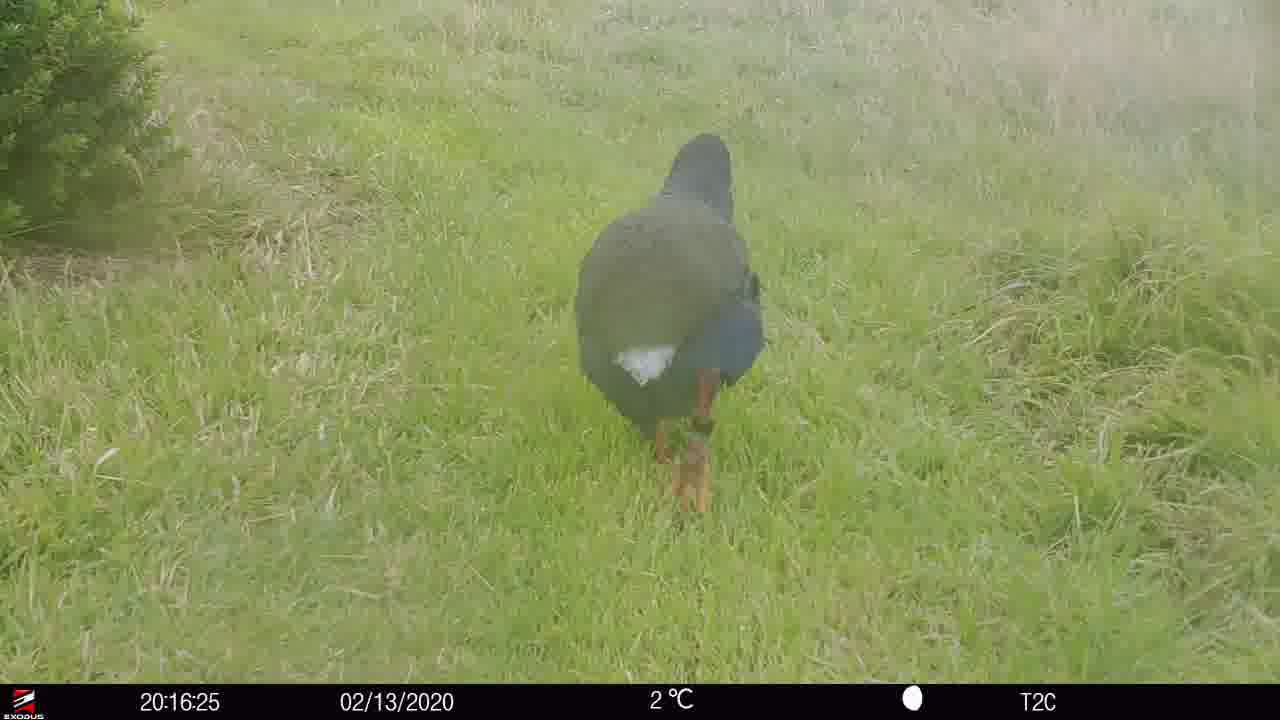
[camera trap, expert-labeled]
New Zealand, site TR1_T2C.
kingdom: Animalia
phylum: Chordata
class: Aves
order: Gruiformes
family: Rallidae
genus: Porphyrio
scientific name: Porphyrio mantelli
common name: takahe